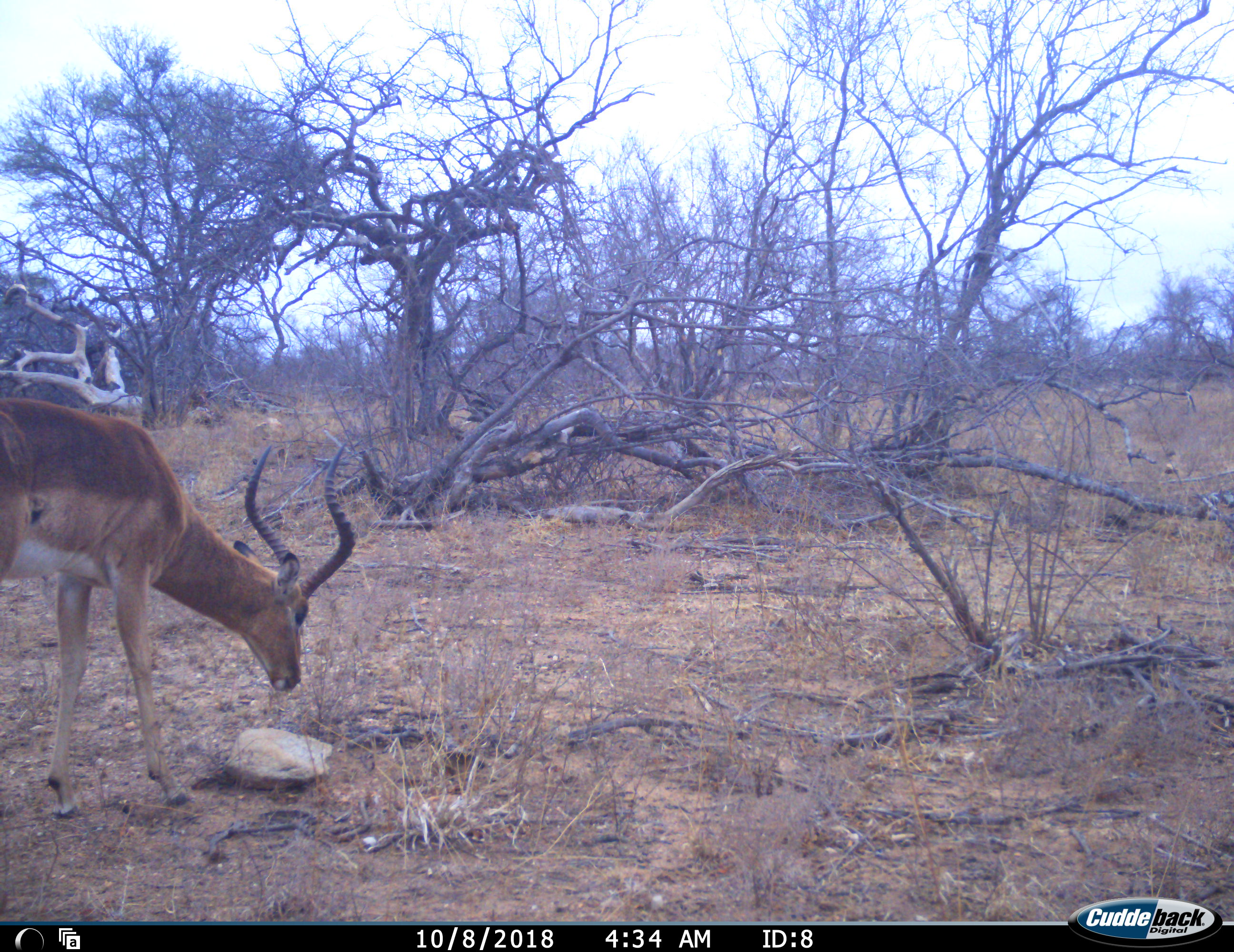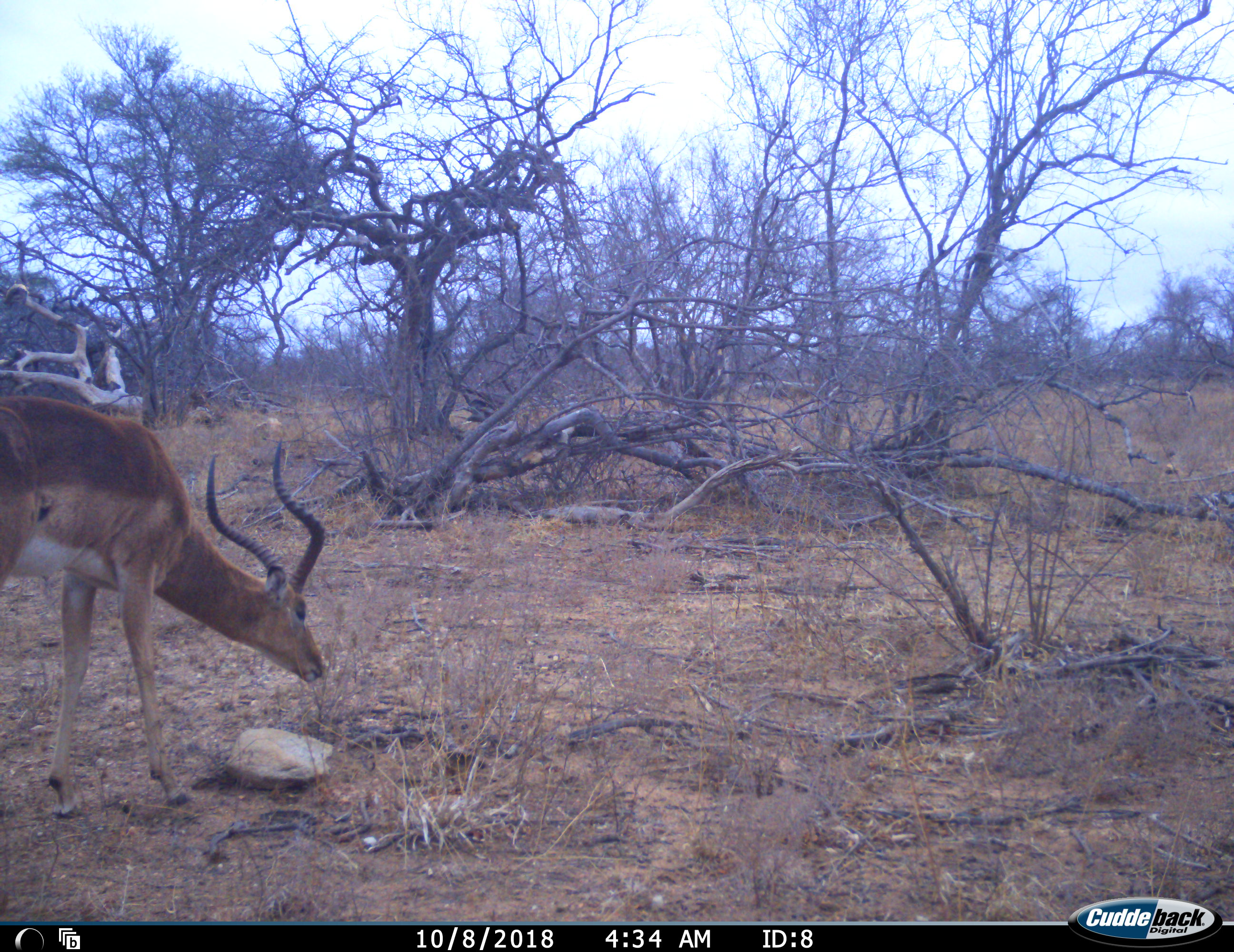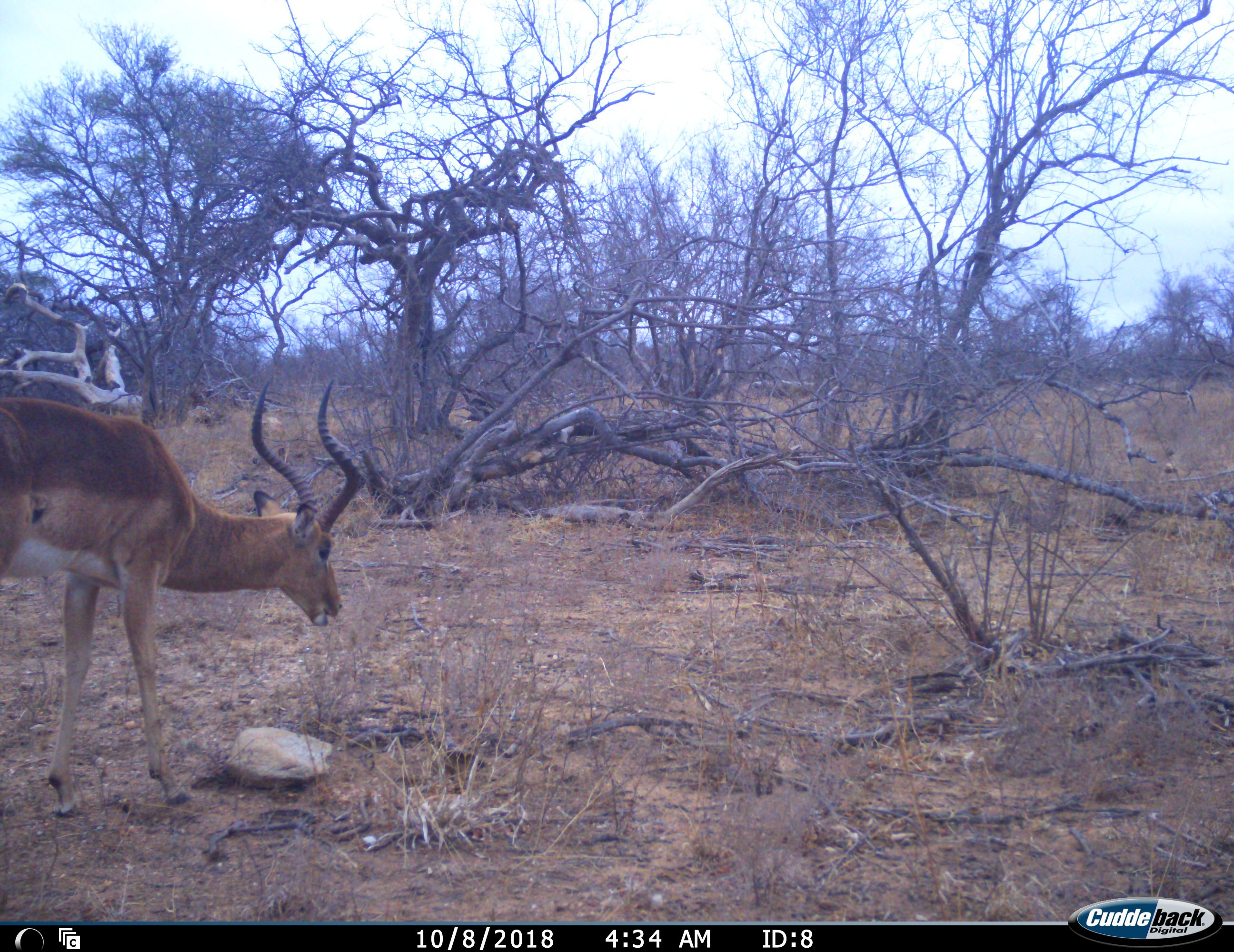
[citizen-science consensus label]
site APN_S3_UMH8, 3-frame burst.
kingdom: Animalia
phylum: Chordata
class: Mammalia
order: Artiodactyla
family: Bovidae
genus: Aepyceros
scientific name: Aepyceros melampus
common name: impala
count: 1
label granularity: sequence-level